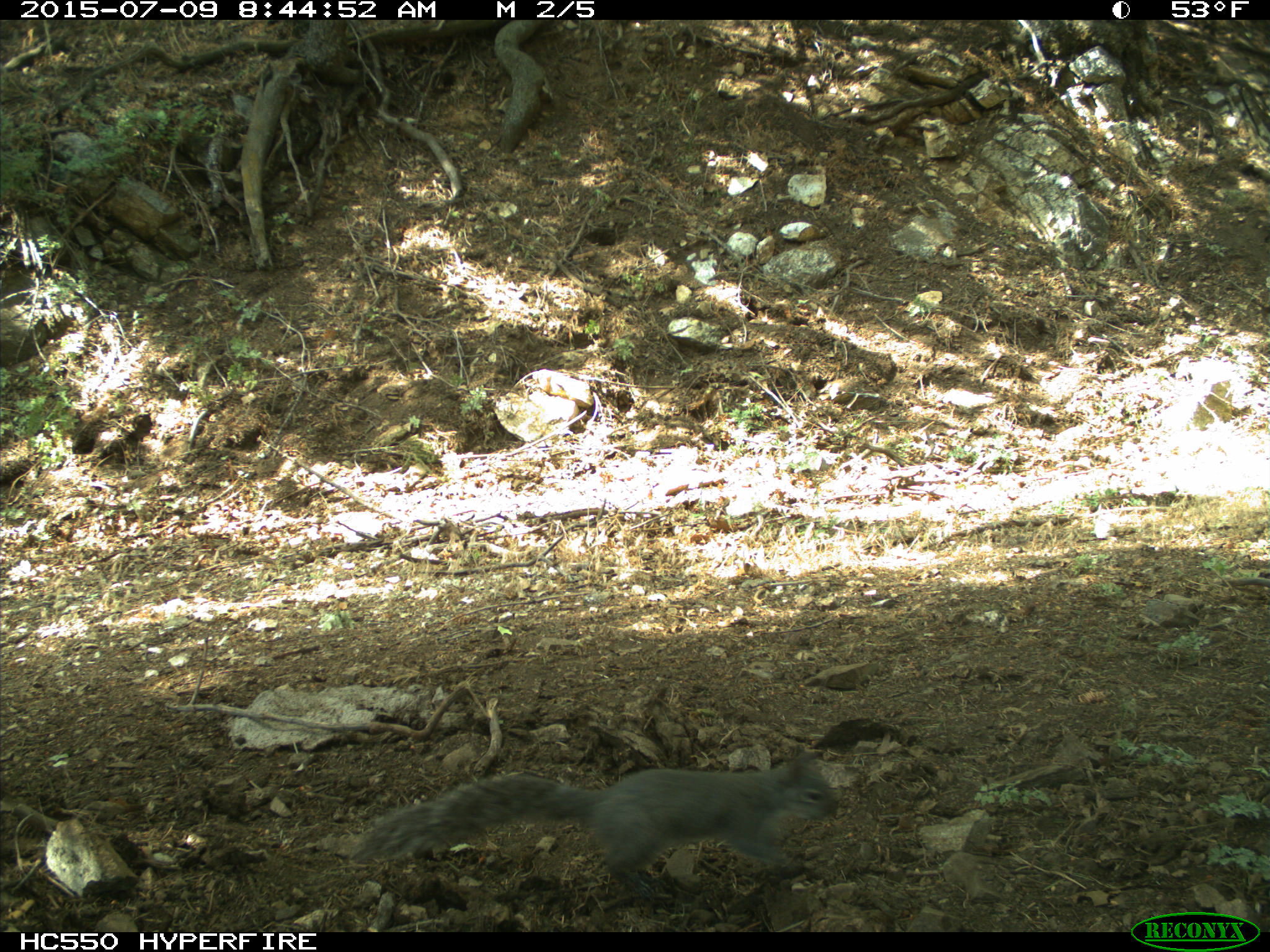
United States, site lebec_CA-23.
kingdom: Animalia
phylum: Chordata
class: Mammalia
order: Rodentia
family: Sciuridae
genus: Sciurus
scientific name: Sciurus carolinensis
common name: eastern gray squirrel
Sciurus carolinensis (eastern gray squirrel).